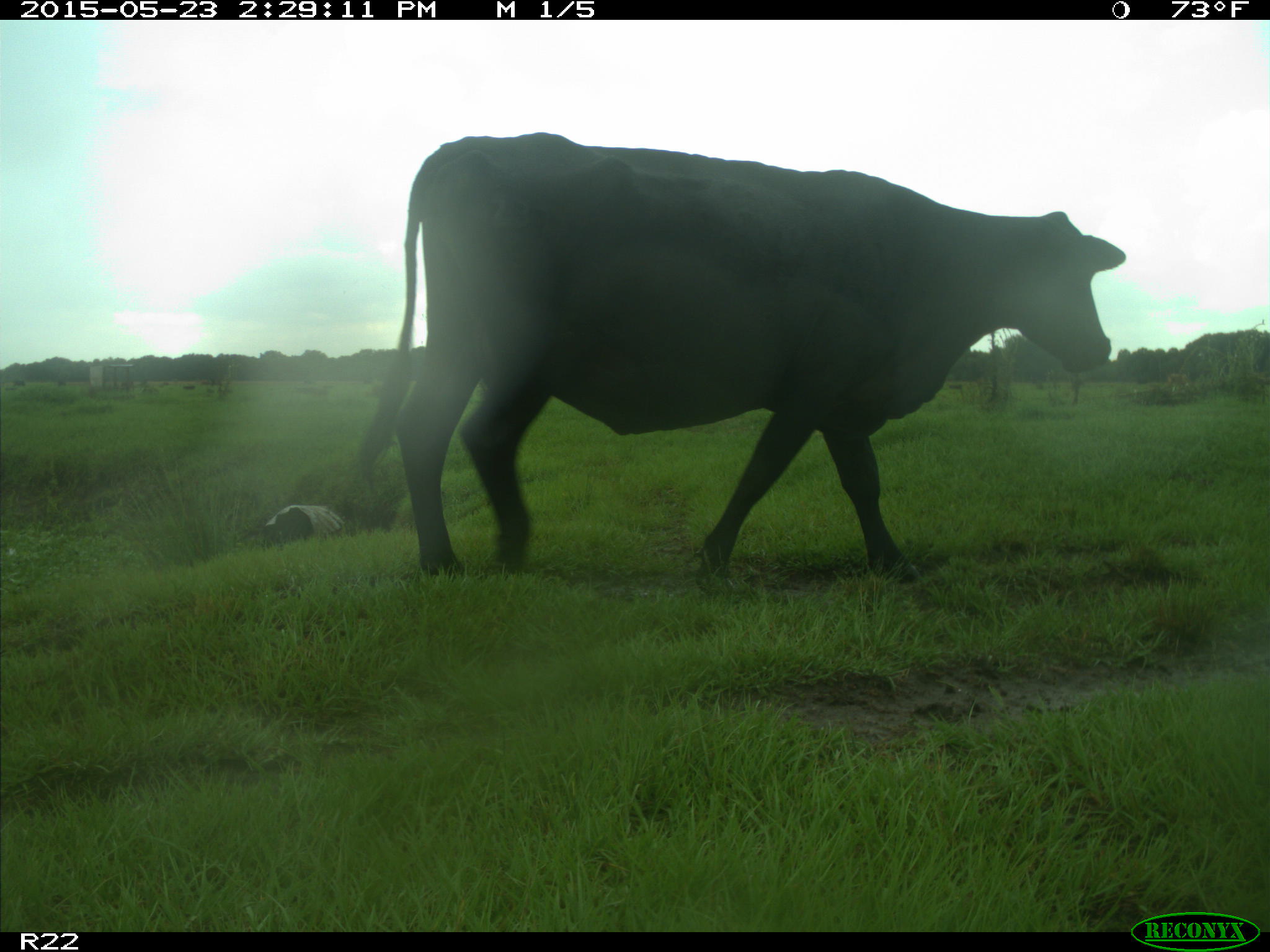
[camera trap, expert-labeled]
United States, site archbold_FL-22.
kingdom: Animalia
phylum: Chordata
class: Mammalia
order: Artiodactyla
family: Bovidae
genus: Bos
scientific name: Bos taurus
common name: domestic cow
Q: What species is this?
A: Bos taurus (domestic cow).